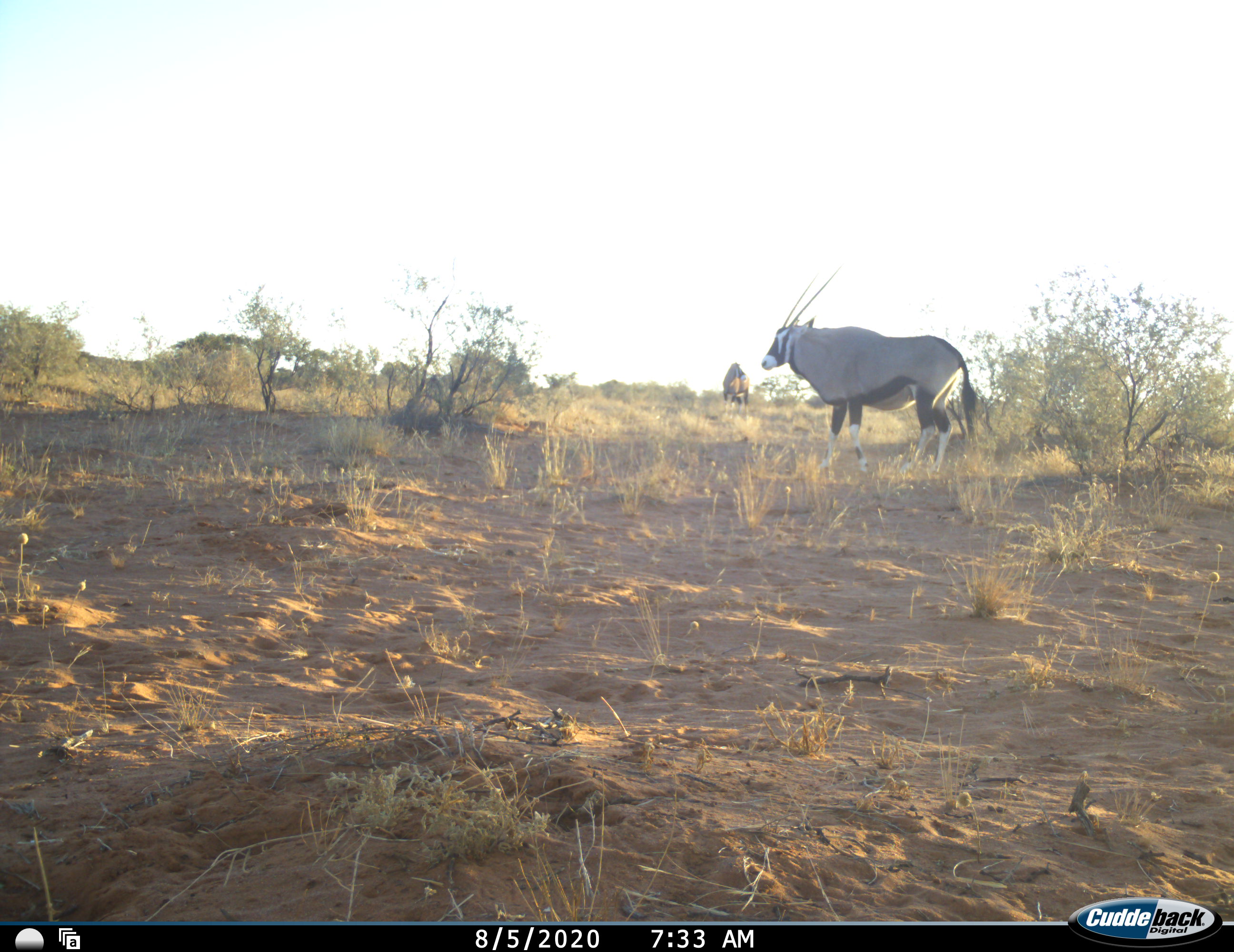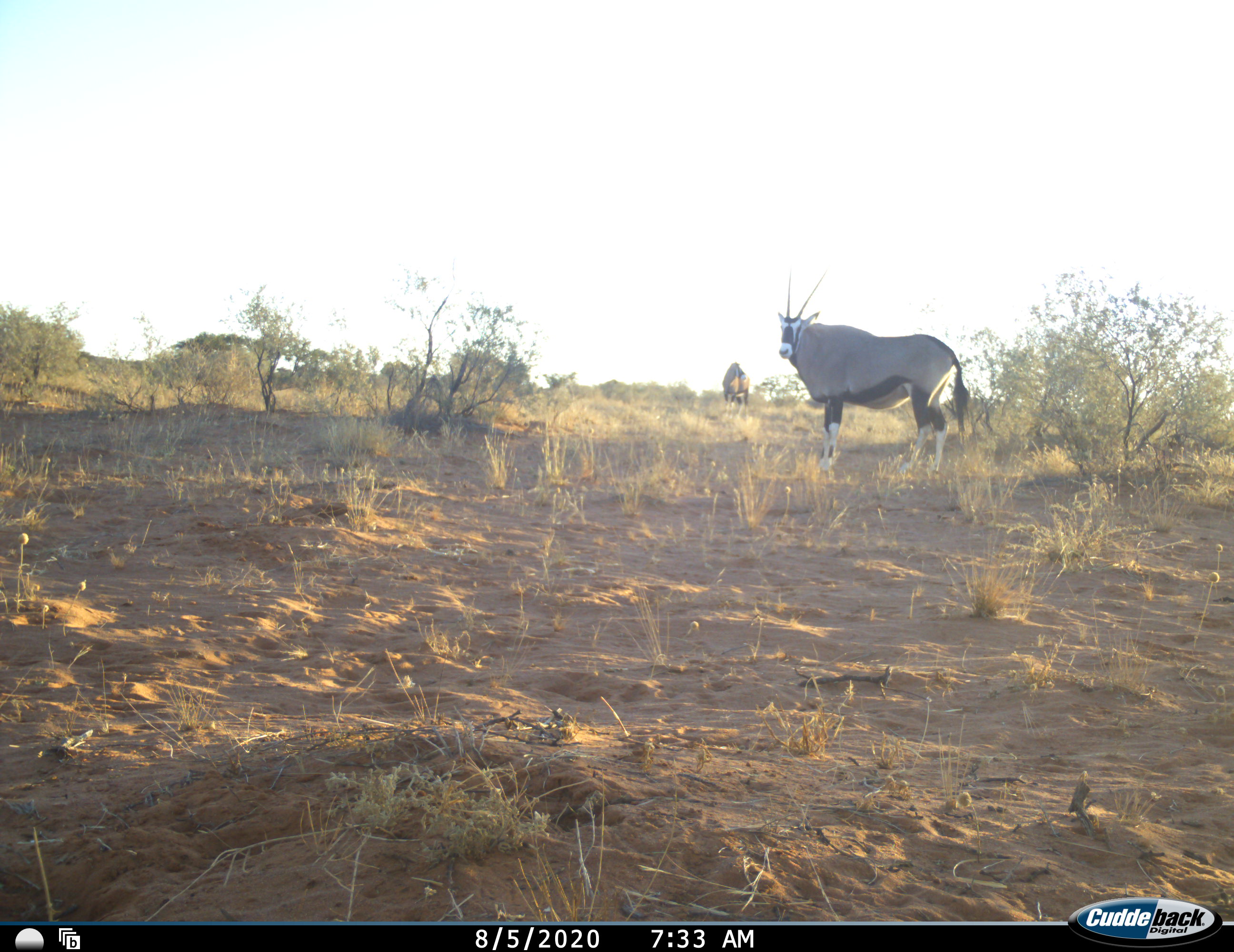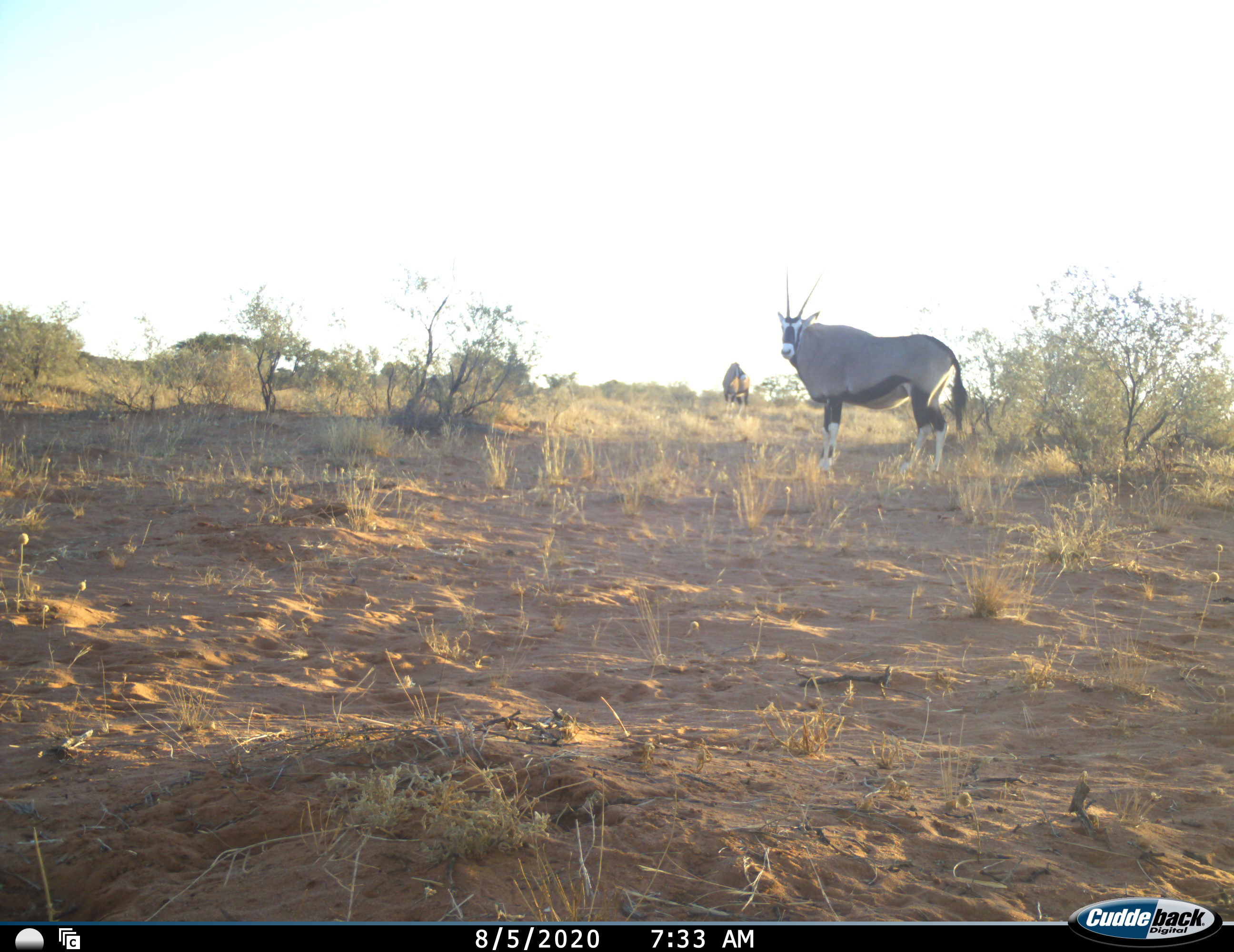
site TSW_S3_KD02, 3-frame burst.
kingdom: Animalia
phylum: Chordata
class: Mammalia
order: Artiodactyla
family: Bovidae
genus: Oryx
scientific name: Oryx gazella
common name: gemsbok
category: oryx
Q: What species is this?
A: Oryx (gemsbok) (Oryx gazella).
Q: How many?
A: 2.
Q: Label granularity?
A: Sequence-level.